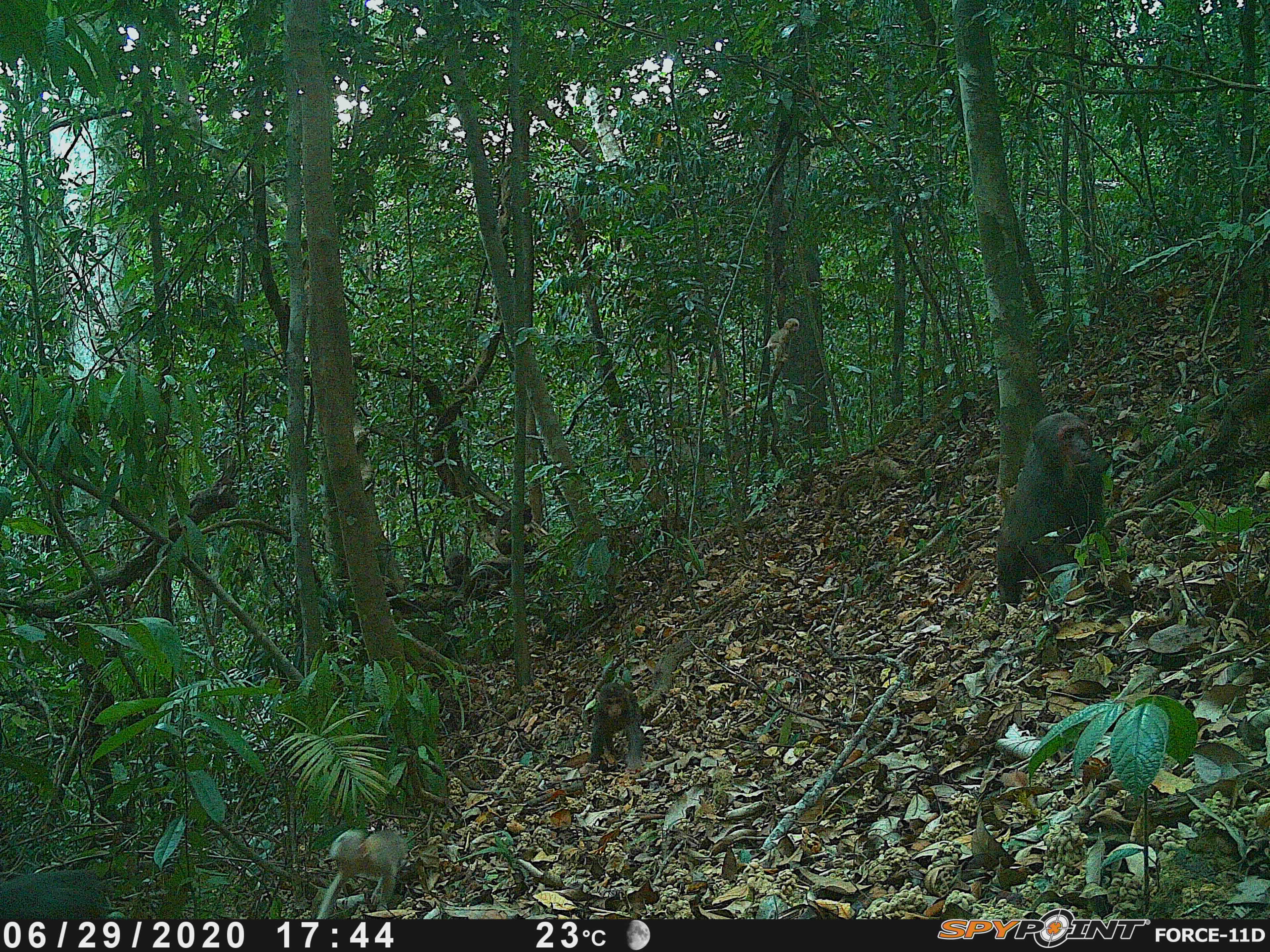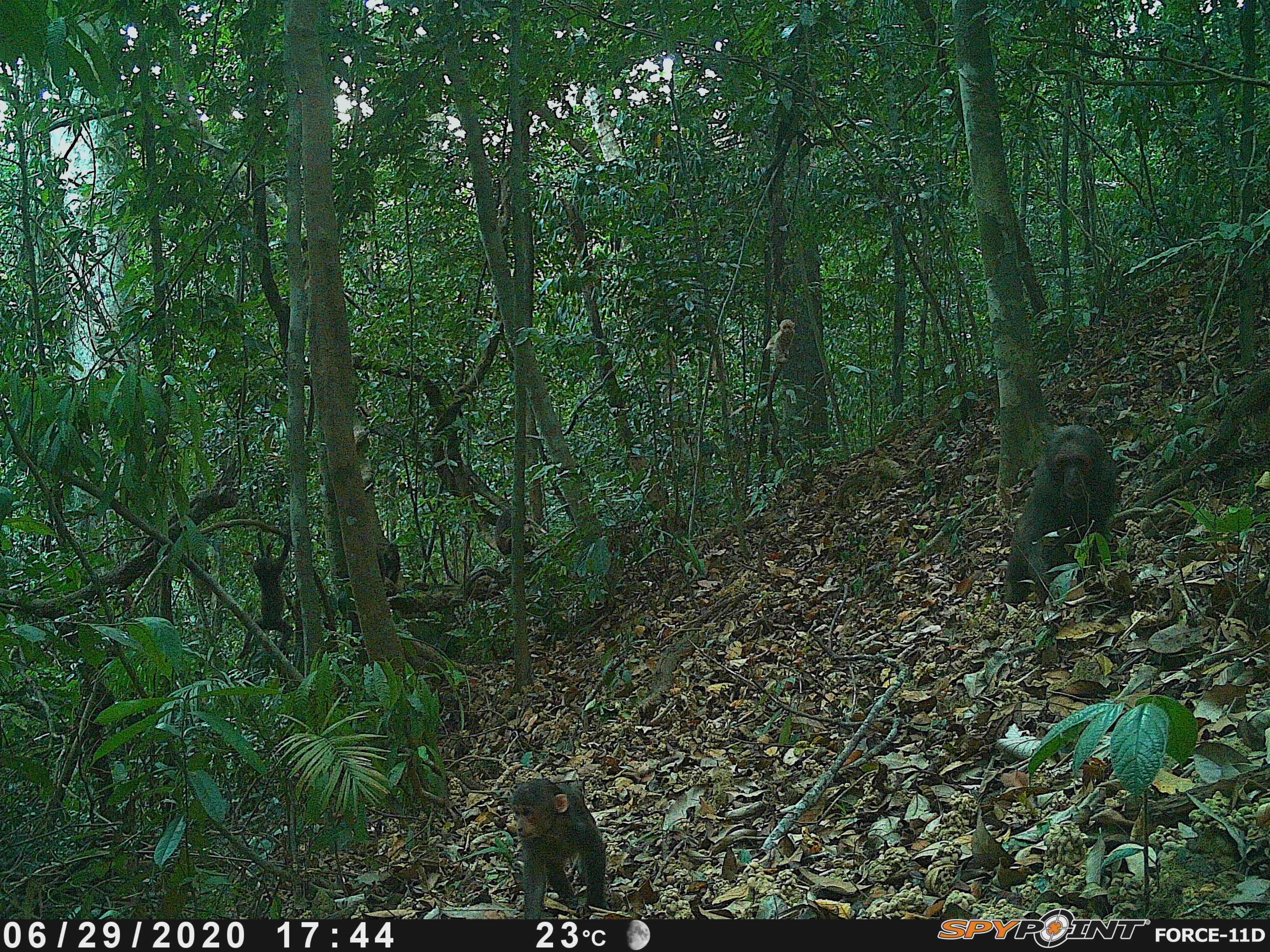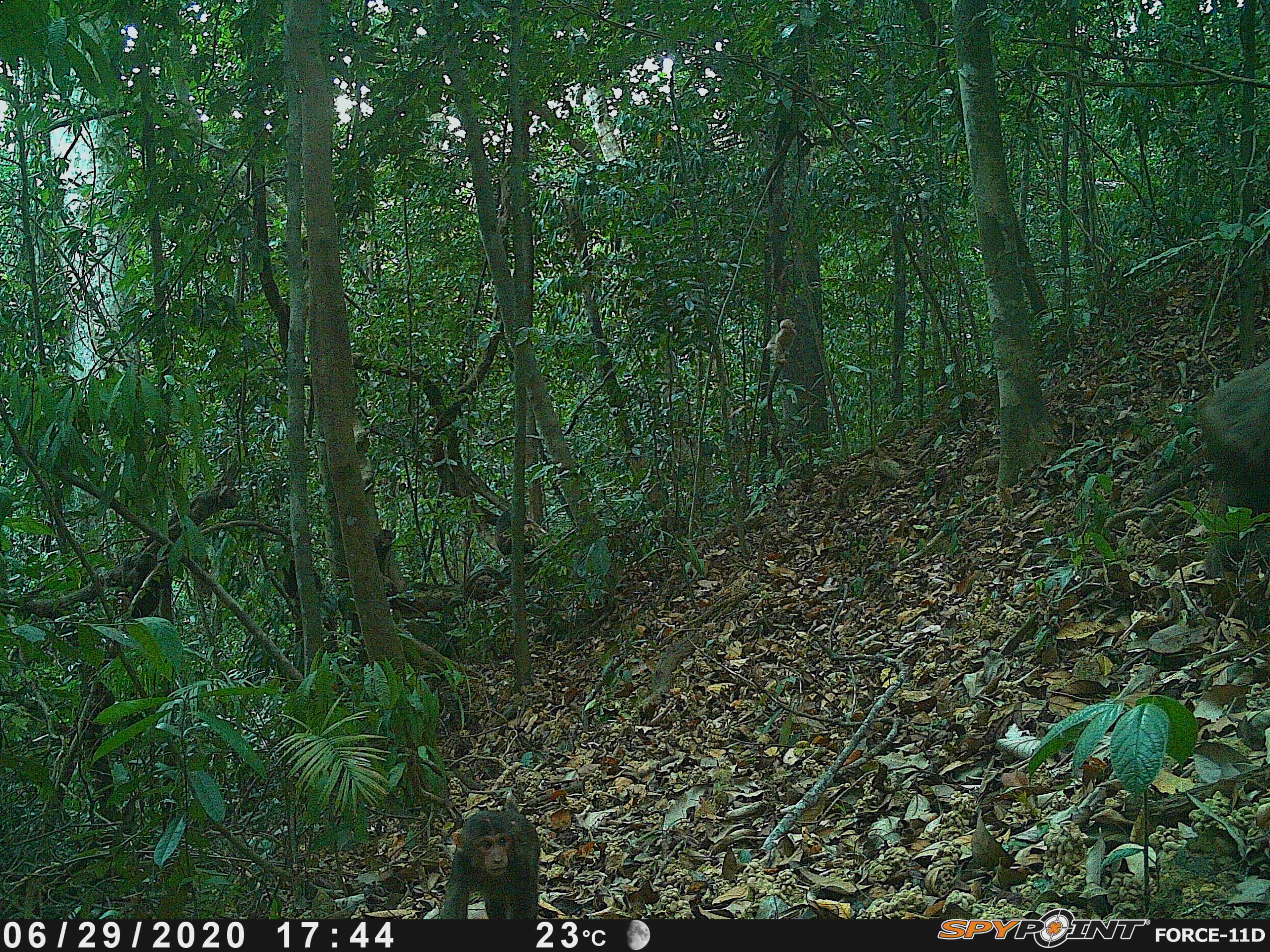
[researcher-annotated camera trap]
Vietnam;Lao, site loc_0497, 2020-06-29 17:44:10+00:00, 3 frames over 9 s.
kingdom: Animalia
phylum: Chordata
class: Mammalia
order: Primates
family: Cercopithecidae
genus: Macaca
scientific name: Macaca arctoides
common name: stump-tailed macaque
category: stump tailed macaque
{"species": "stump tailed macaque (stump-tailed macaque) (Macaca arctoides)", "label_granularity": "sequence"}